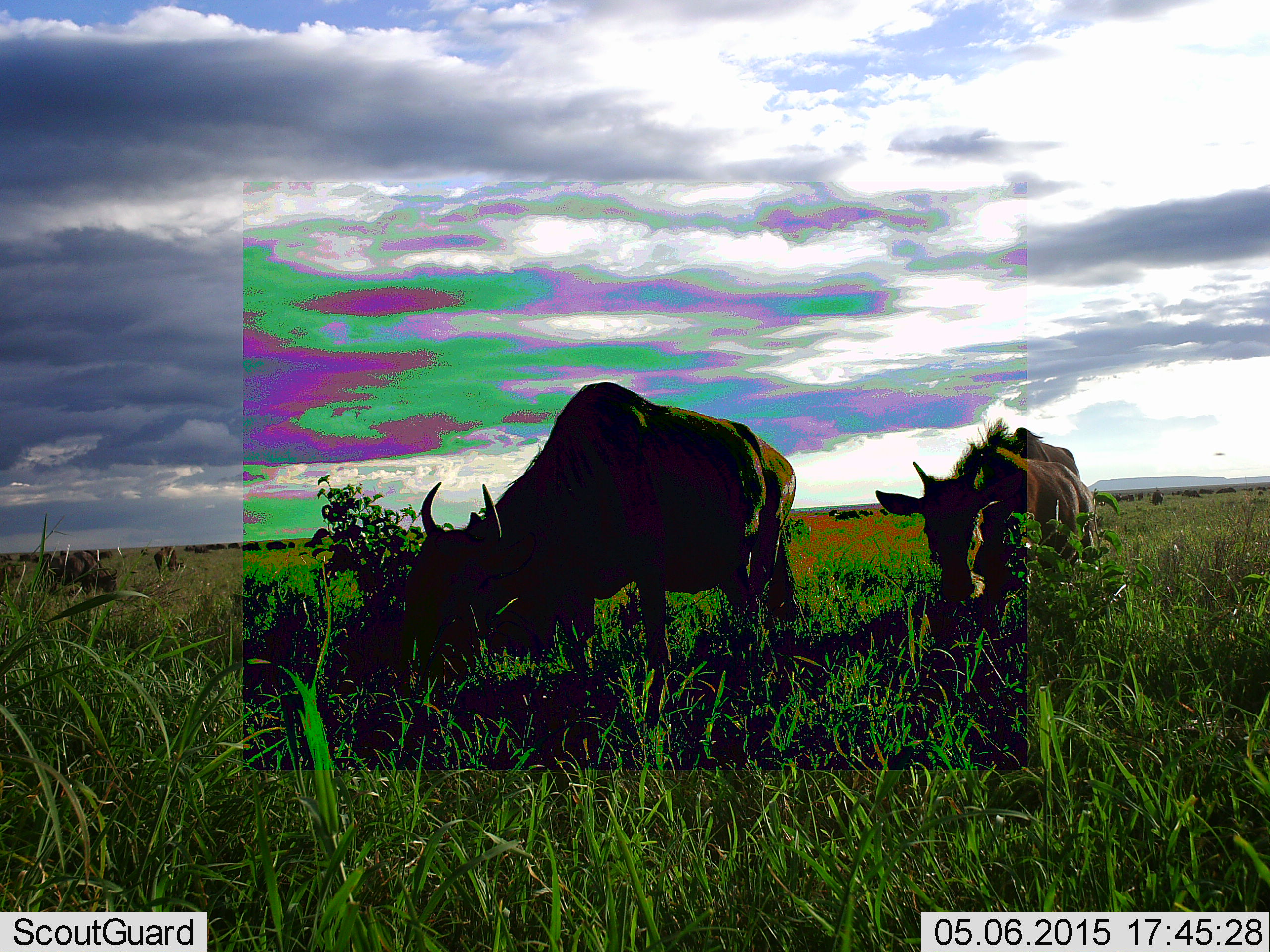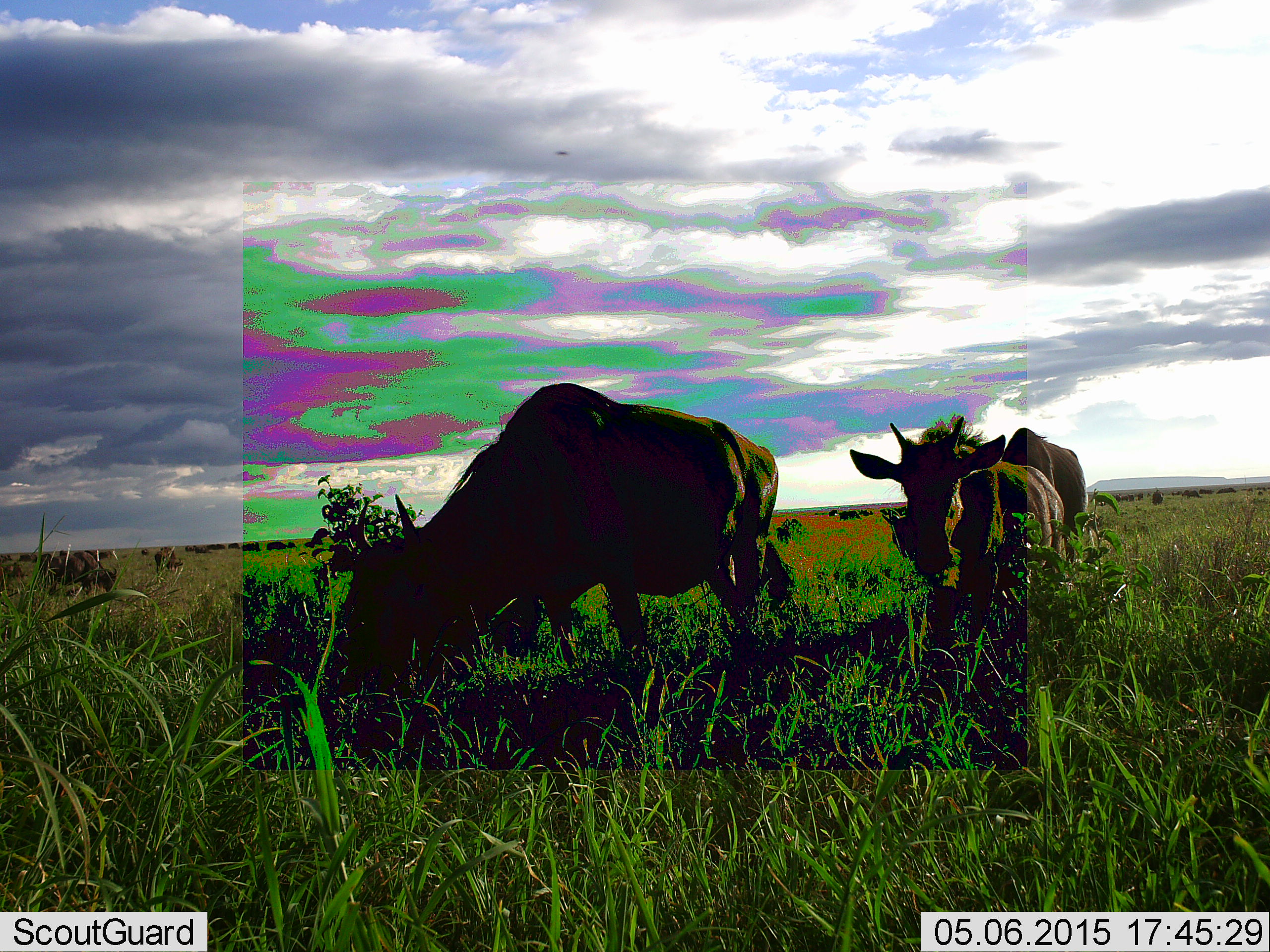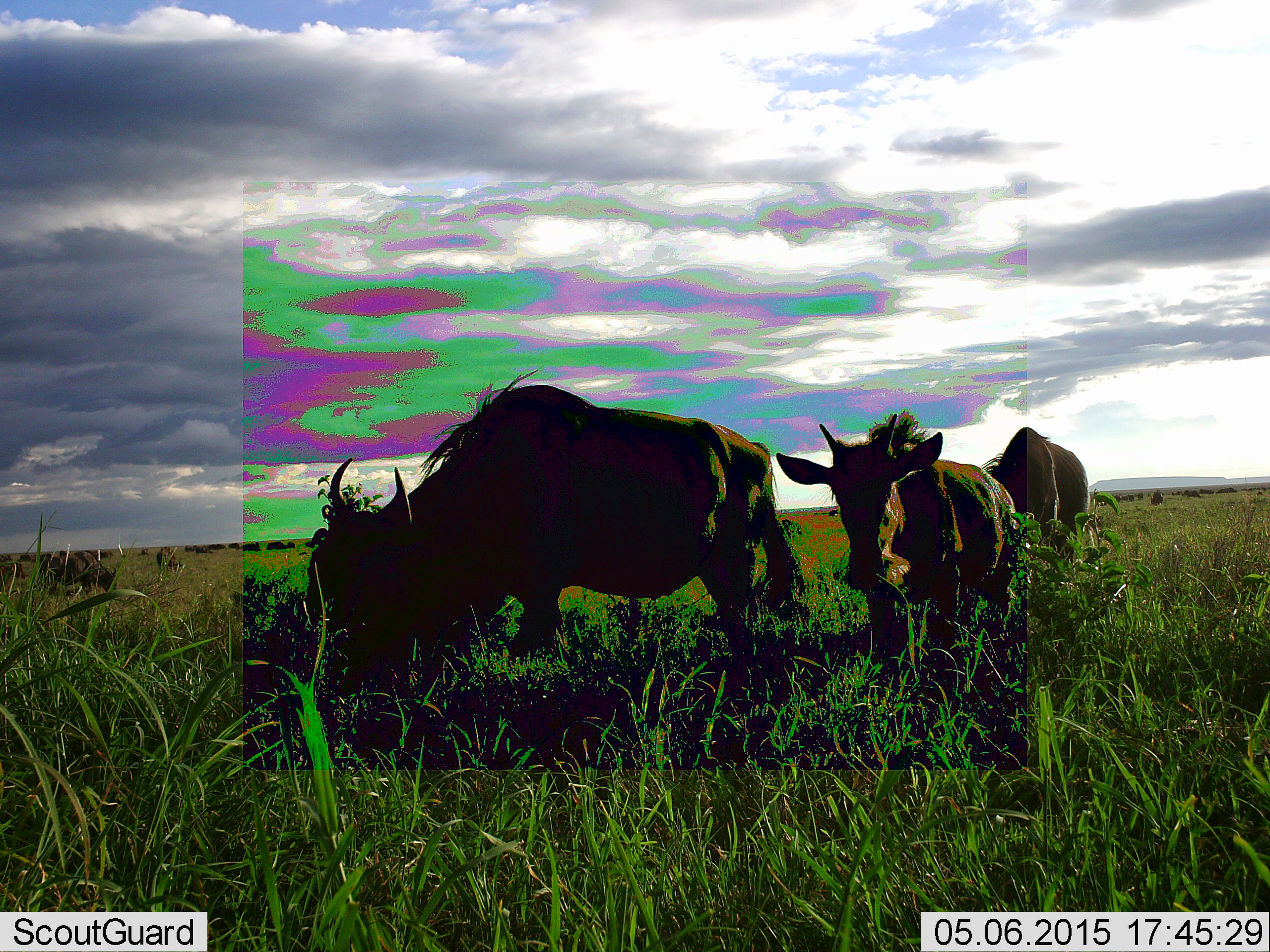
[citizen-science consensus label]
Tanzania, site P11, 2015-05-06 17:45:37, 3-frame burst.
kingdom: Animalia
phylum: Chordata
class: Mammalia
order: Artiodactyla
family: Bovidae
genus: Connochaetes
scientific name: Connochaetes taurinus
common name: blue wildebeest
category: wildebeest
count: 11-50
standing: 55%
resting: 0%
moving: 64%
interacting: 0%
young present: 27%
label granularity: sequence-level